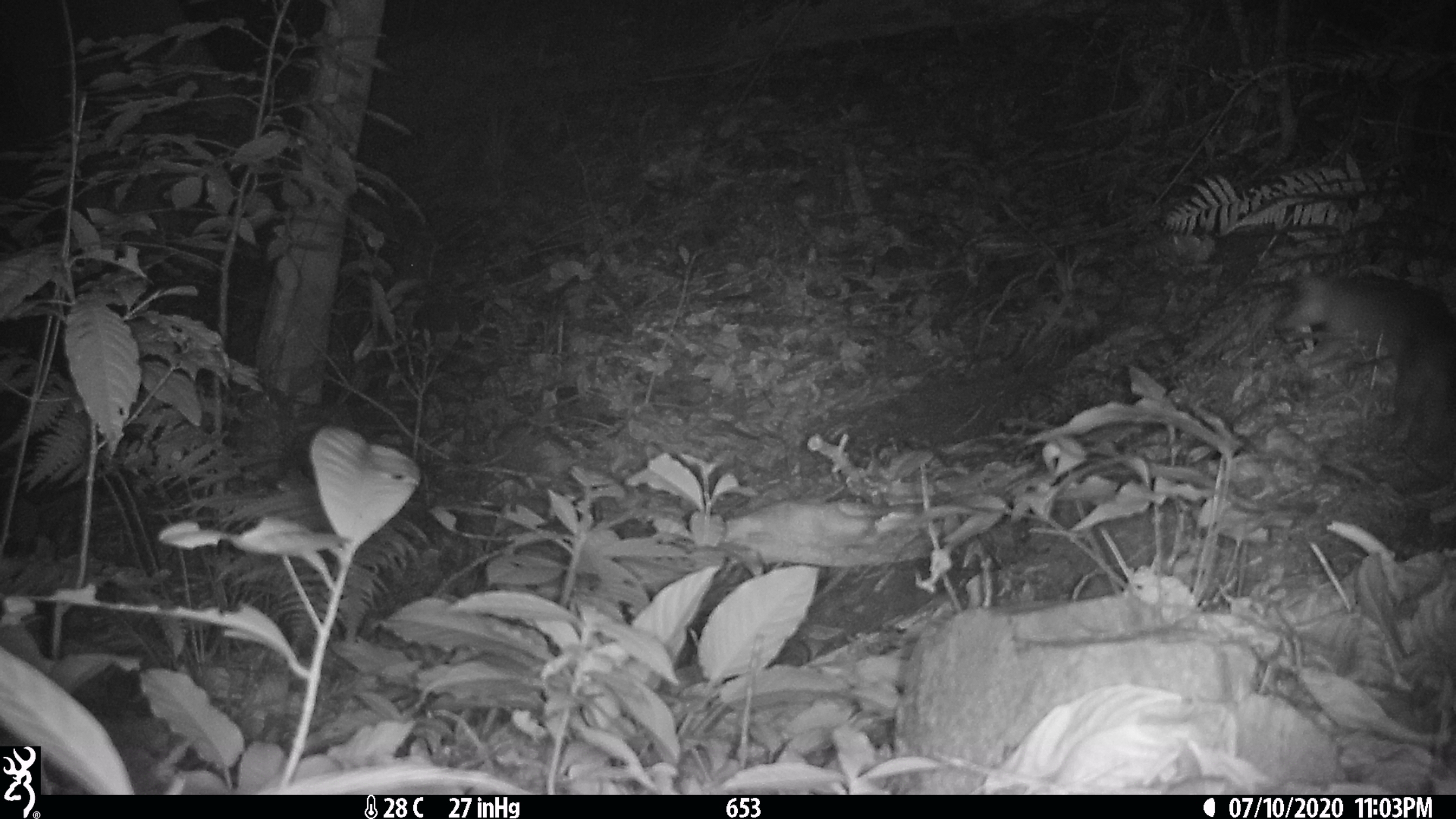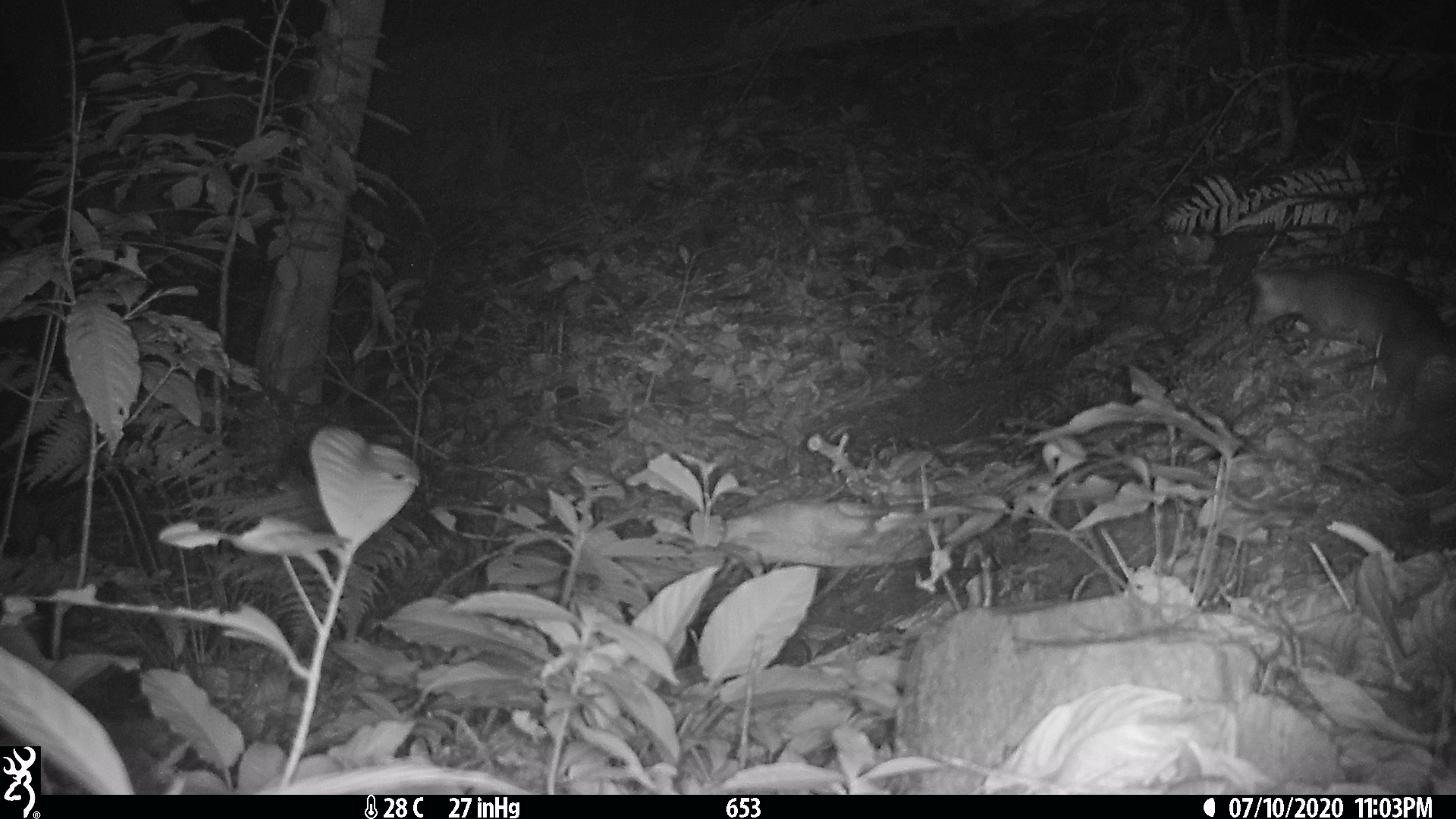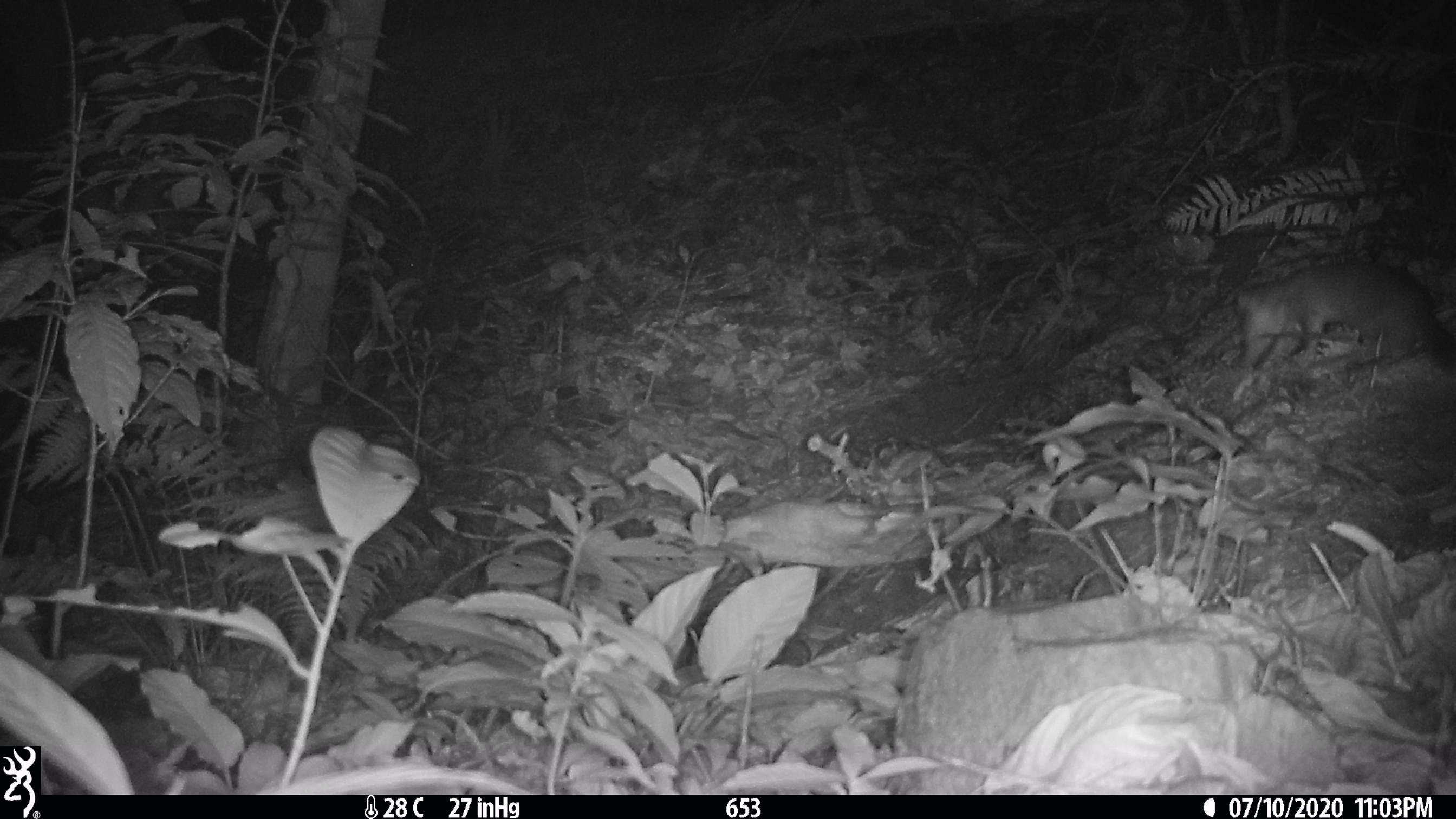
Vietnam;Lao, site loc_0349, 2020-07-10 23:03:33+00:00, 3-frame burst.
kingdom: Animalia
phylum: Chordata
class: Mammalia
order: Carnivora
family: Mustelidae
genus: Melogale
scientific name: Melogale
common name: ferret badger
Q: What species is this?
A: Ferret badger (Melogale).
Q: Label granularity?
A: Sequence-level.